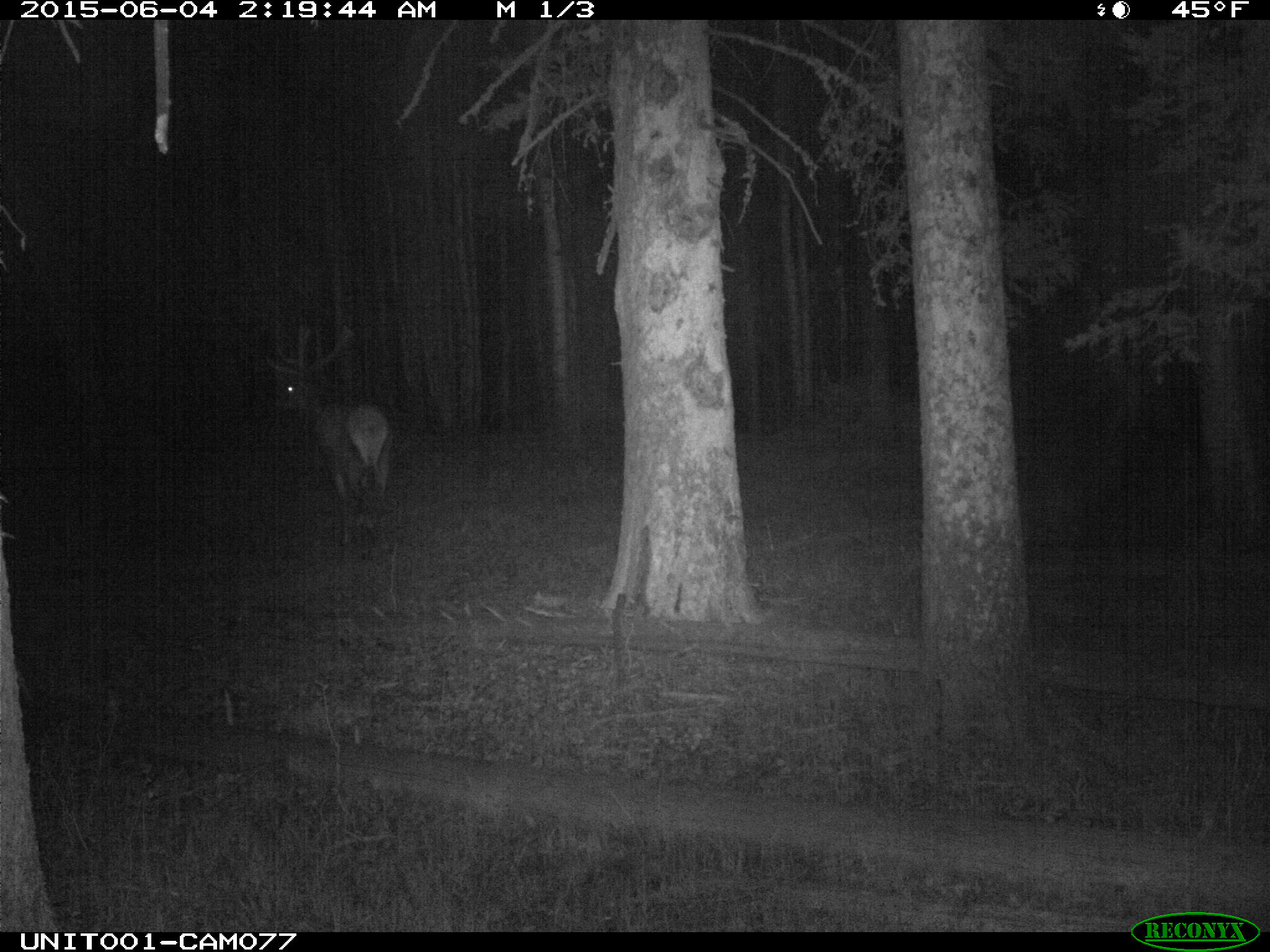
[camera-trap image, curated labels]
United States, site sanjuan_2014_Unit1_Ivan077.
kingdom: Animalia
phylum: Chordata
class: Mammalia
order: Artiodactyla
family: Cervidae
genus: Cervus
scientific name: Cervus elaphus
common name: red deer